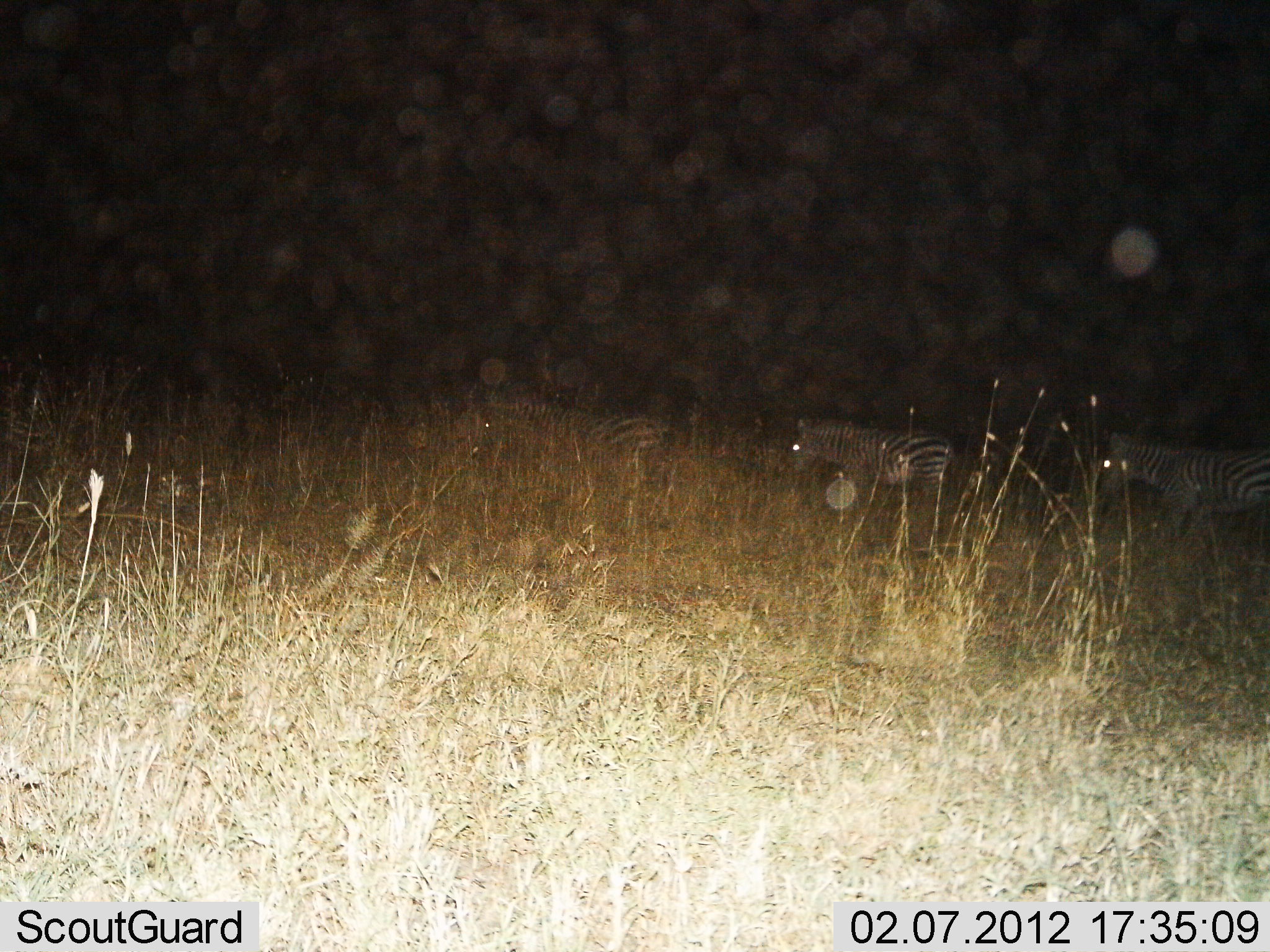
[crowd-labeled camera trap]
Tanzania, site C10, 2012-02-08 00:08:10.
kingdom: Animalia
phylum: Chordata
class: Mammalia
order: Perissodactyla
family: Equidae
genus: Equus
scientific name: Equus quagga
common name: plains zebra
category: zebra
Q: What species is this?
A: Zebra (plains zebra) (Equus quagga).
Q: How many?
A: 3.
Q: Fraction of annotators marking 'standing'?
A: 17%.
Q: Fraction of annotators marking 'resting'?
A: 0%.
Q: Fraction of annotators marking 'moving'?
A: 92%.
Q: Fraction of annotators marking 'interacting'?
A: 0%.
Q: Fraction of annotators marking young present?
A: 0%.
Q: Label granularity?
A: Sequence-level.